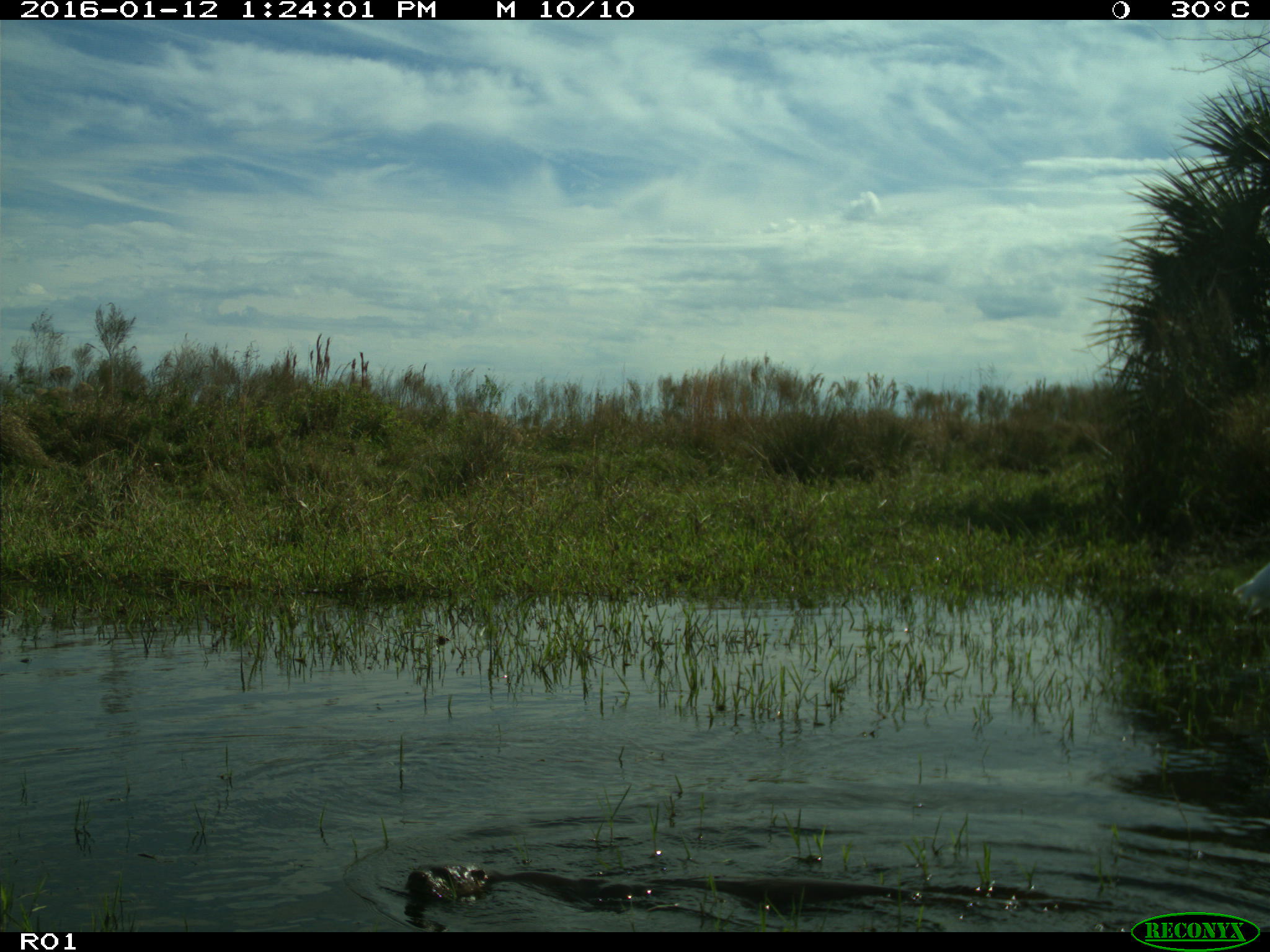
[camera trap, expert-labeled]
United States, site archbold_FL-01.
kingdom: Animalia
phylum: Chordata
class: Aves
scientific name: Aves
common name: birds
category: unidentified bird